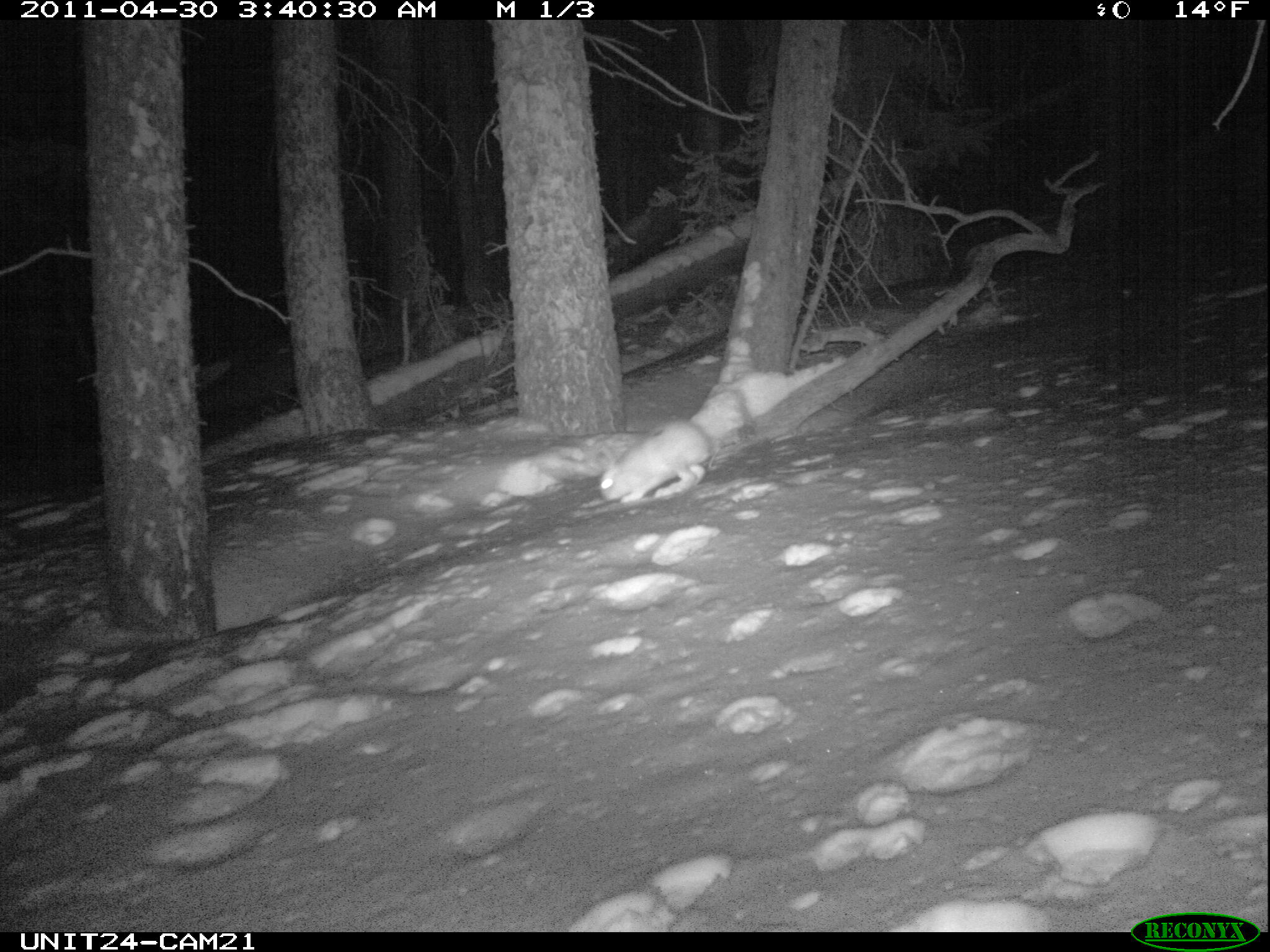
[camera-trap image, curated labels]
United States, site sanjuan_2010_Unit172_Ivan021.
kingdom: Animalia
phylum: Chordata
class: Mammalia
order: Lagomorpha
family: Leporidae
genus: Lepus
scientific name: Lepus americanus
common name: snowshoe hare